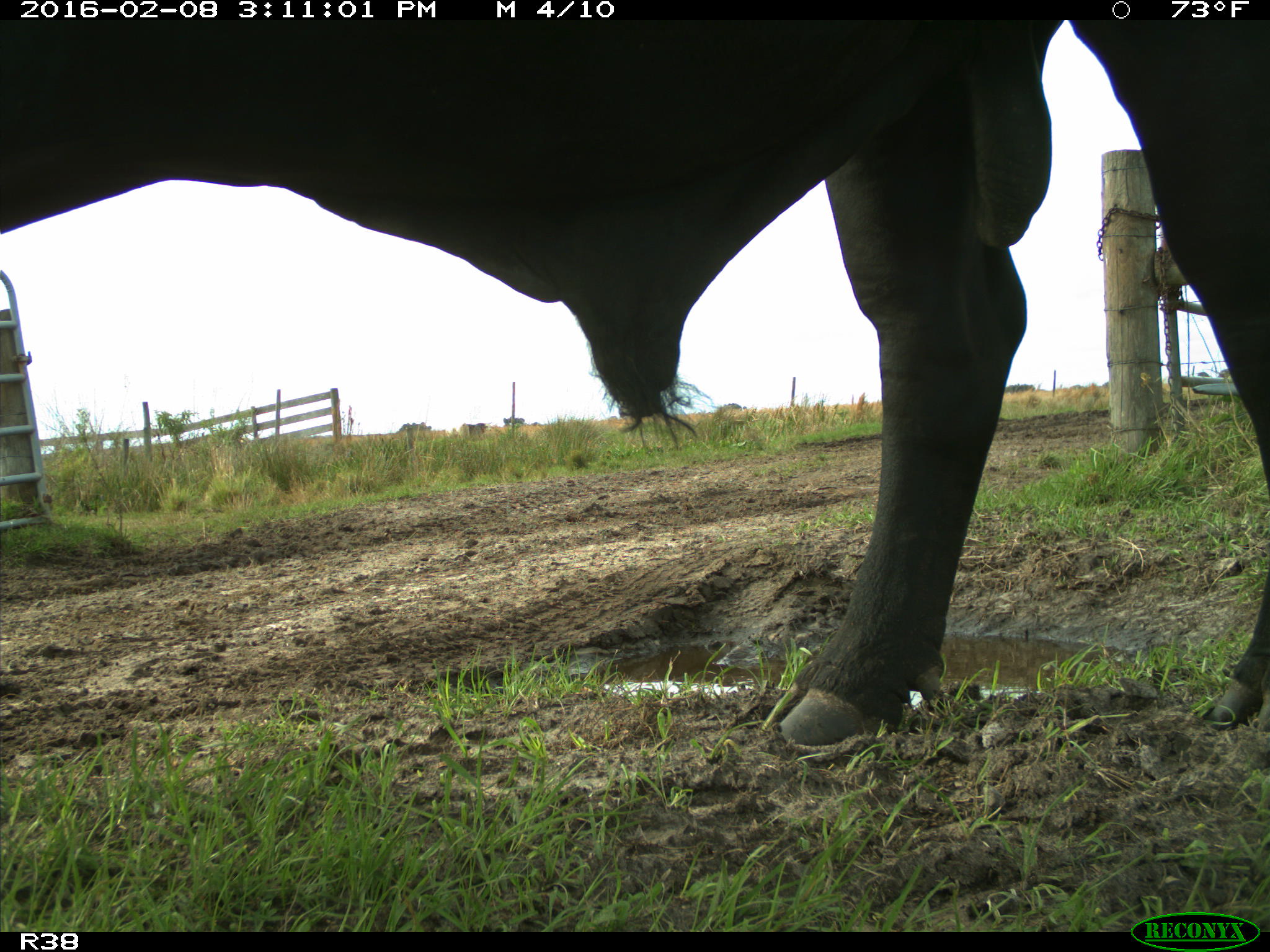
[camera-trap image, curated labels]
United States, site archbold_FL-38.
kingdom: Animalia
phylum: Chordata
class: Mammalia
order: Artiodactyla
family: Bovidae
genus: Bos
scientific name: Bos taurus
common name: domestic cow